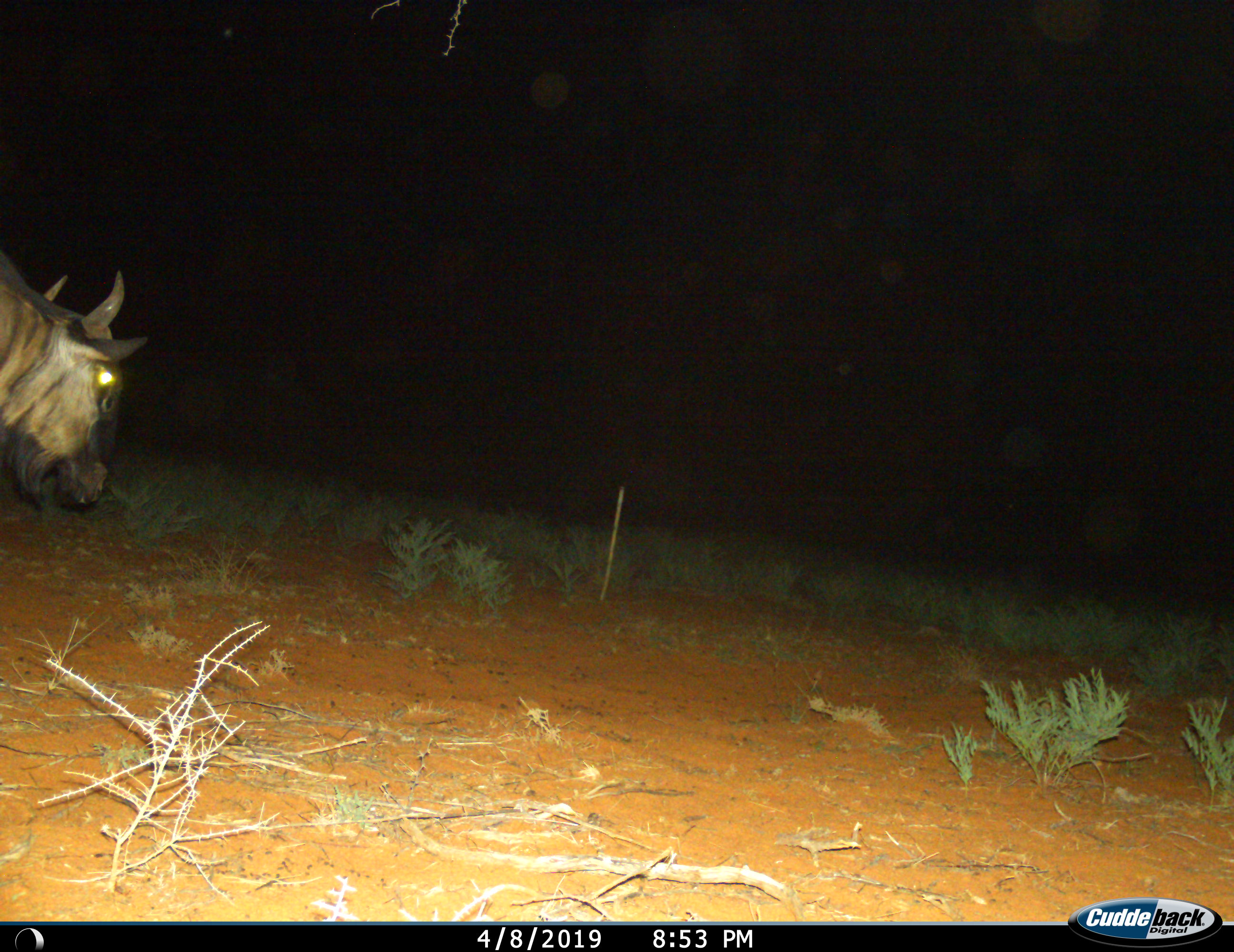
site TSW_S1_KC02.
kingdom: Animalia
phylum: Chordata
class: Mammalia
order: Artiodactyla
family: Bovidae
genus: Connochaetes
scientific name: Connochaetes taurinus taurinus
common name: blue wildebeest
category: wildebeestblue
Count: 1.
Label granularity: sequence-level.